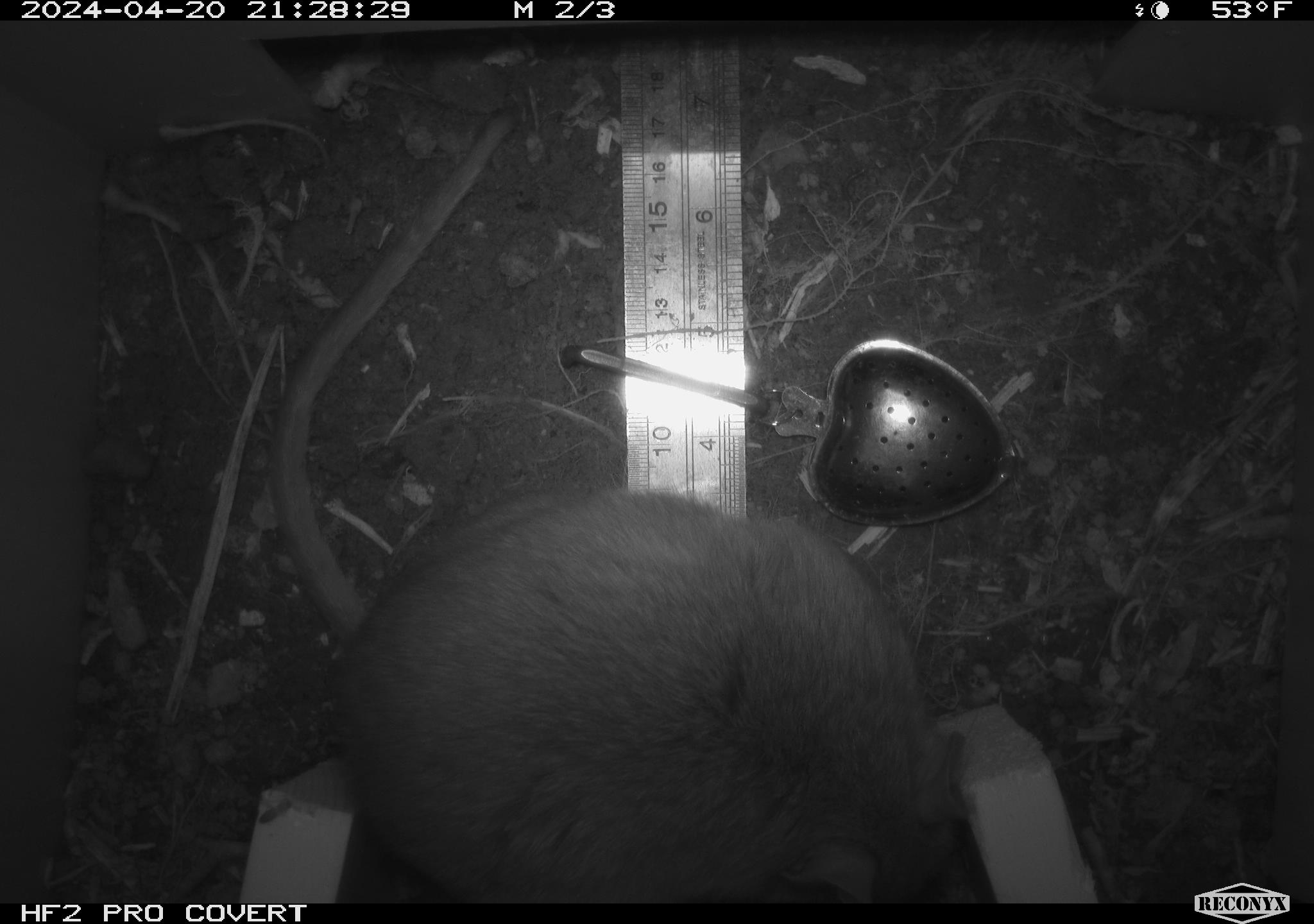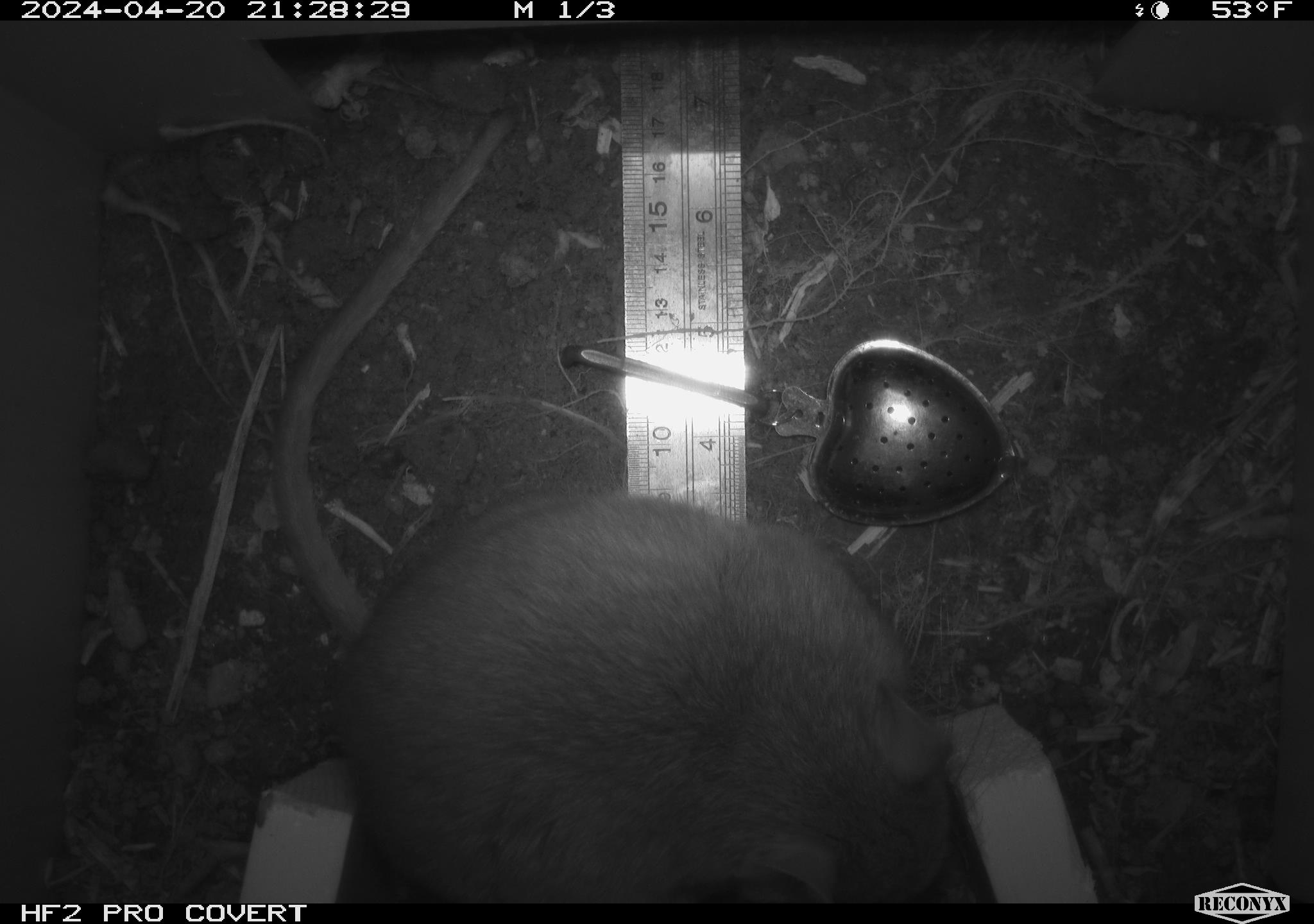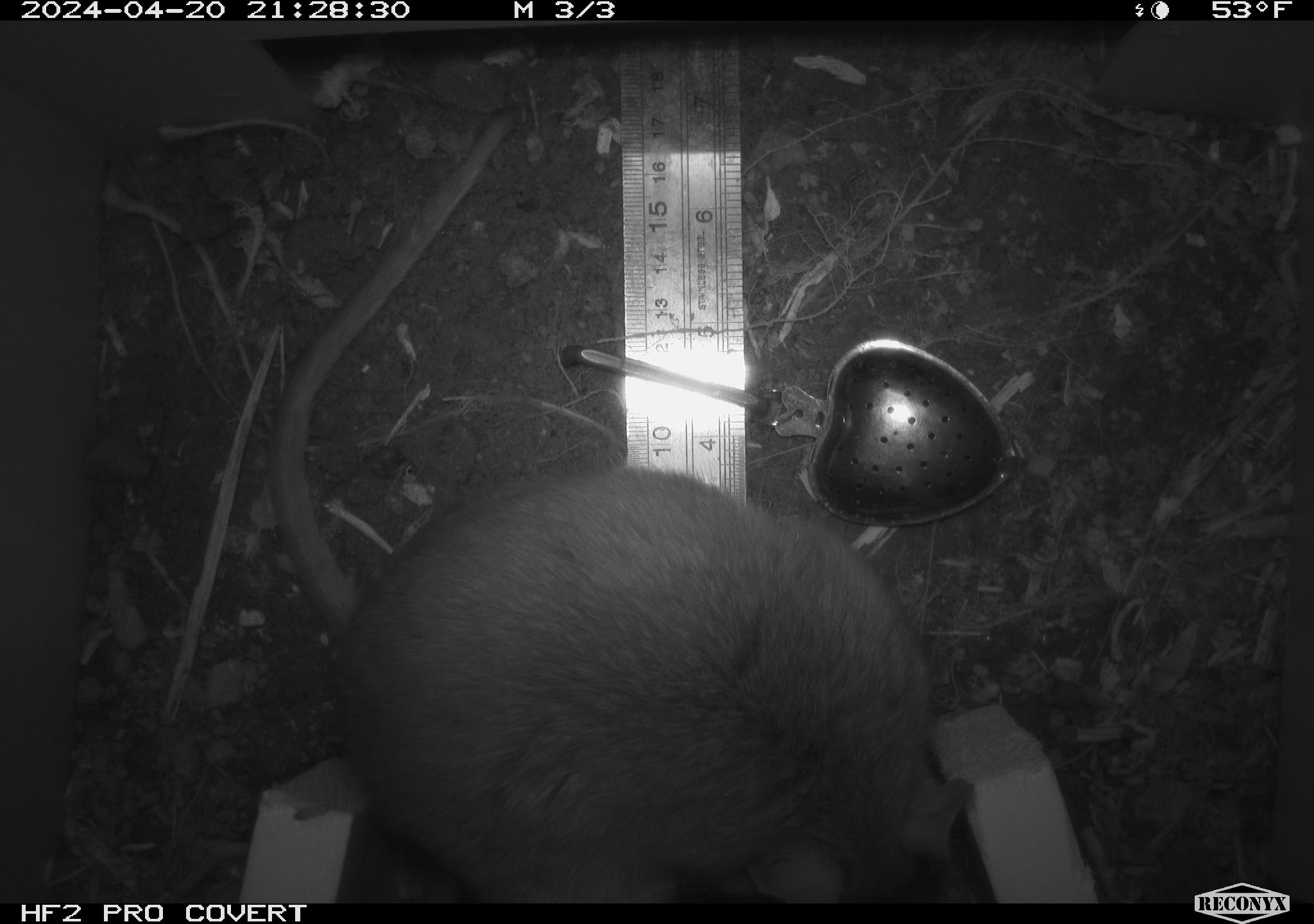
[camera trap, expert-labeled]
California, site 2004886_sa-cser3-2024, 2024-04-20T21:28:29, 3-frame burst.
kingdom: Animalia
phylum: Chordata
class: Mammalia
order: Rodentia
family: Muridae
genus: Rattus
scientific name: Rattus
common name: rat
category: rattus species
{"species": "rattus species (rat) (Rattus)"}